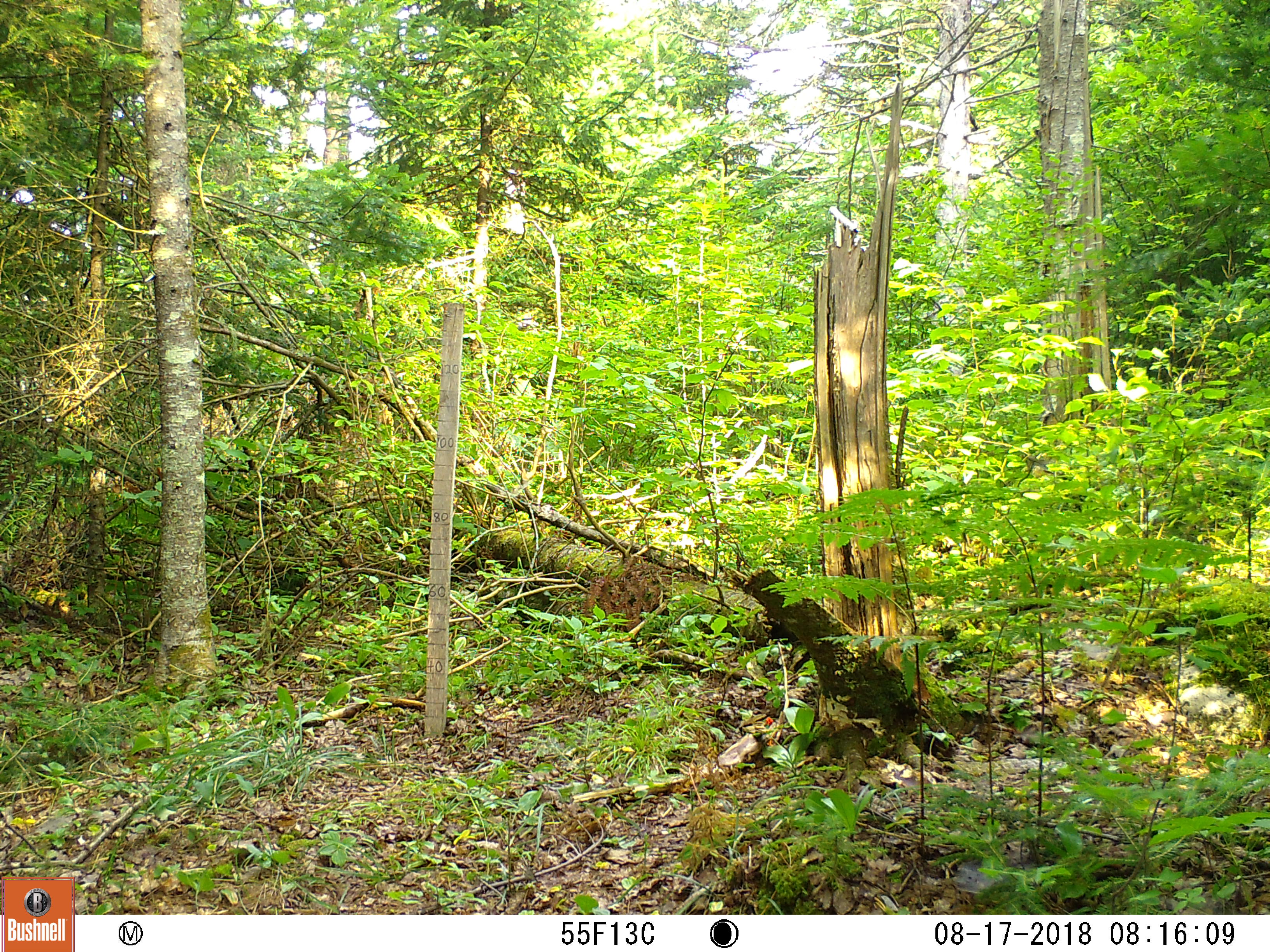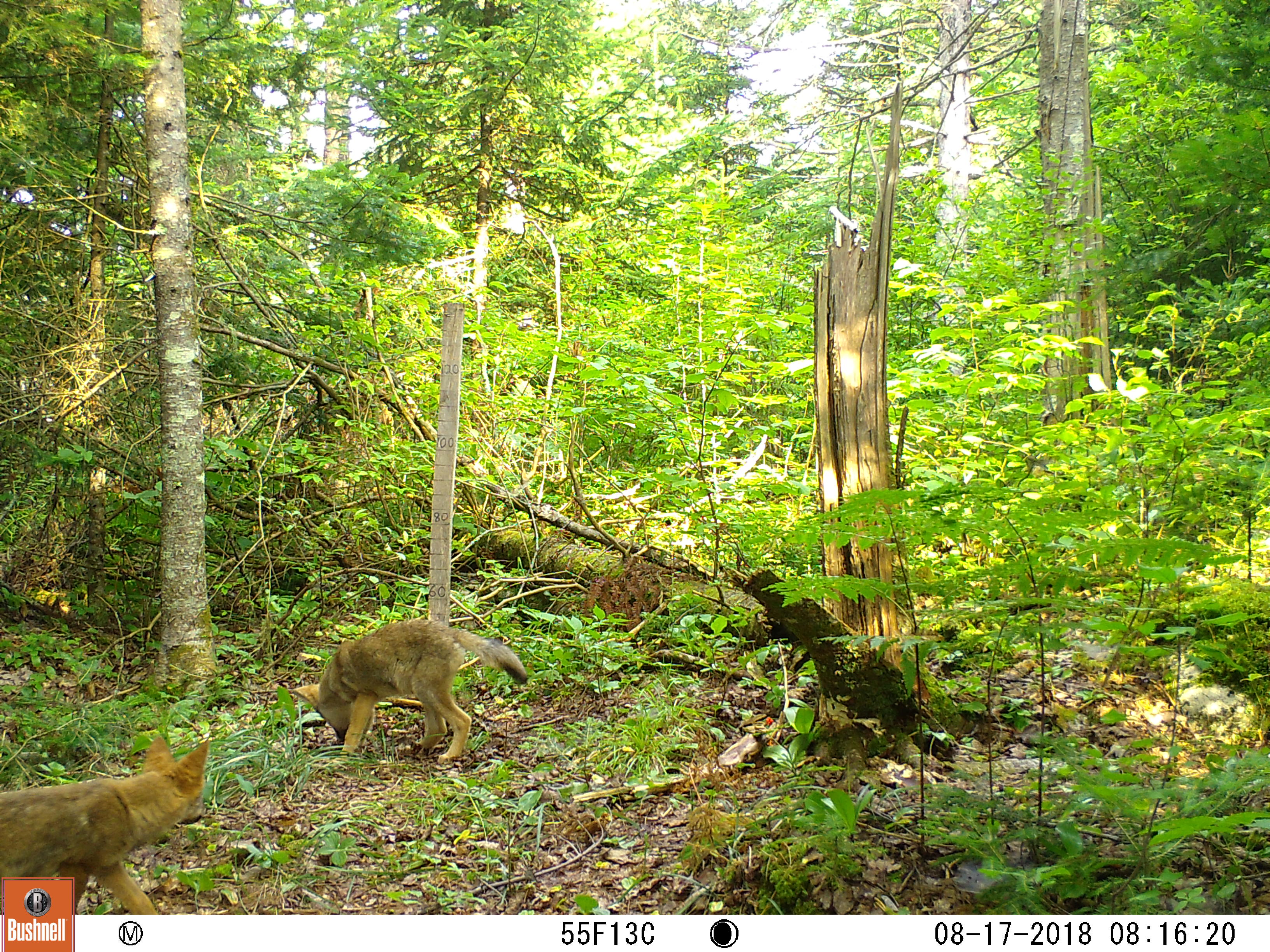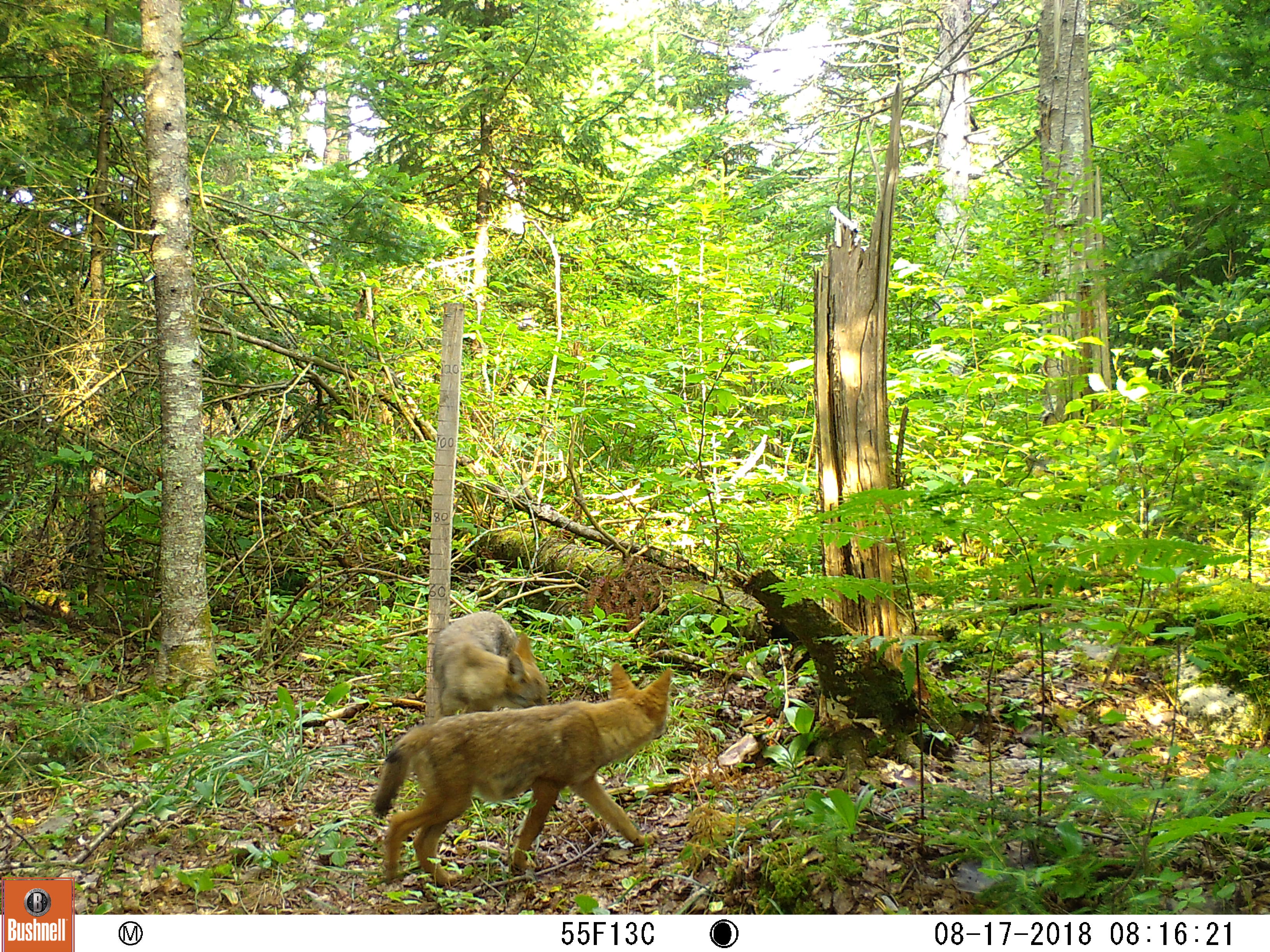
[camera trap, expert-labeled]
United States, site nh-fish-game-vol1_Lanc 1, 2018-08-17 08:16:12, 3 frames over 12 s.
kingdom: Animalia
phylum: Chordata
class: Mammalia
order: Carnivora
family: Canidae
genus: Canis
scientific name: Canis latrans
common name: coyote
Coyote (Canis latrans).